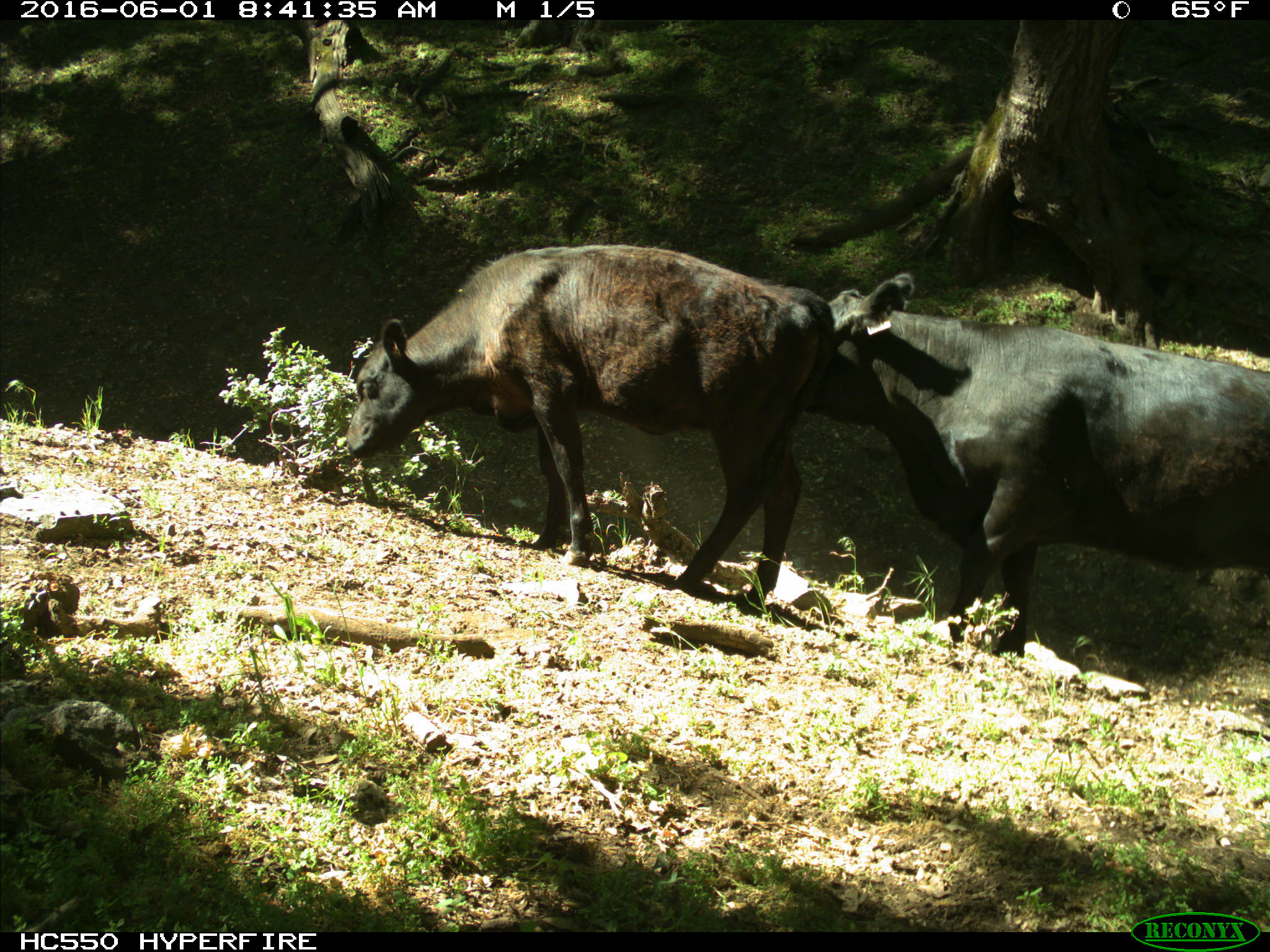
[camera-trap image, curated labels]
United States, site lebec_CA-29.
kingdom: Animalia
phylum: Chordata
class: Mammalia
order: Artiodactyla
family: Bovidae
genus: Bos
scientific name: Bos taurus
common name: domestic cow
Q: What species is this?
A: Bos taurus (domestic cow).